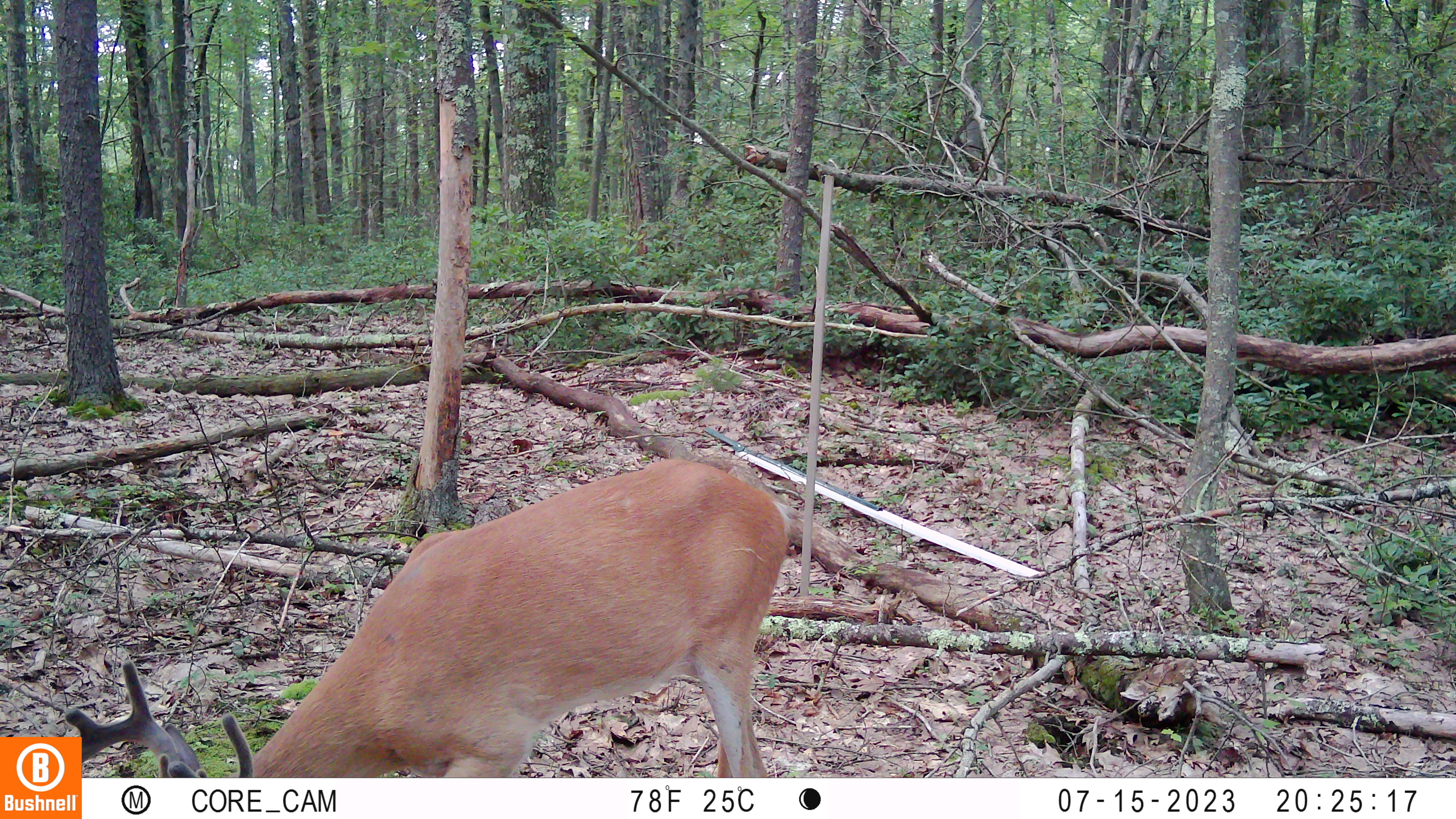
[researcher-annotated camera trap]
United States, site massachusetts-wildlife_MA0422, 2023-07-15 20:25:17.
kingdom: Animalia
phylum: Chordata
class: Mammalia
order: Artiodactyla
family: Cervidae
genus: Odocoileus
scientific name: Odocoileus virginianus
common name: white-tailed deer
White-tailed deer (Odocoileus virginianus).